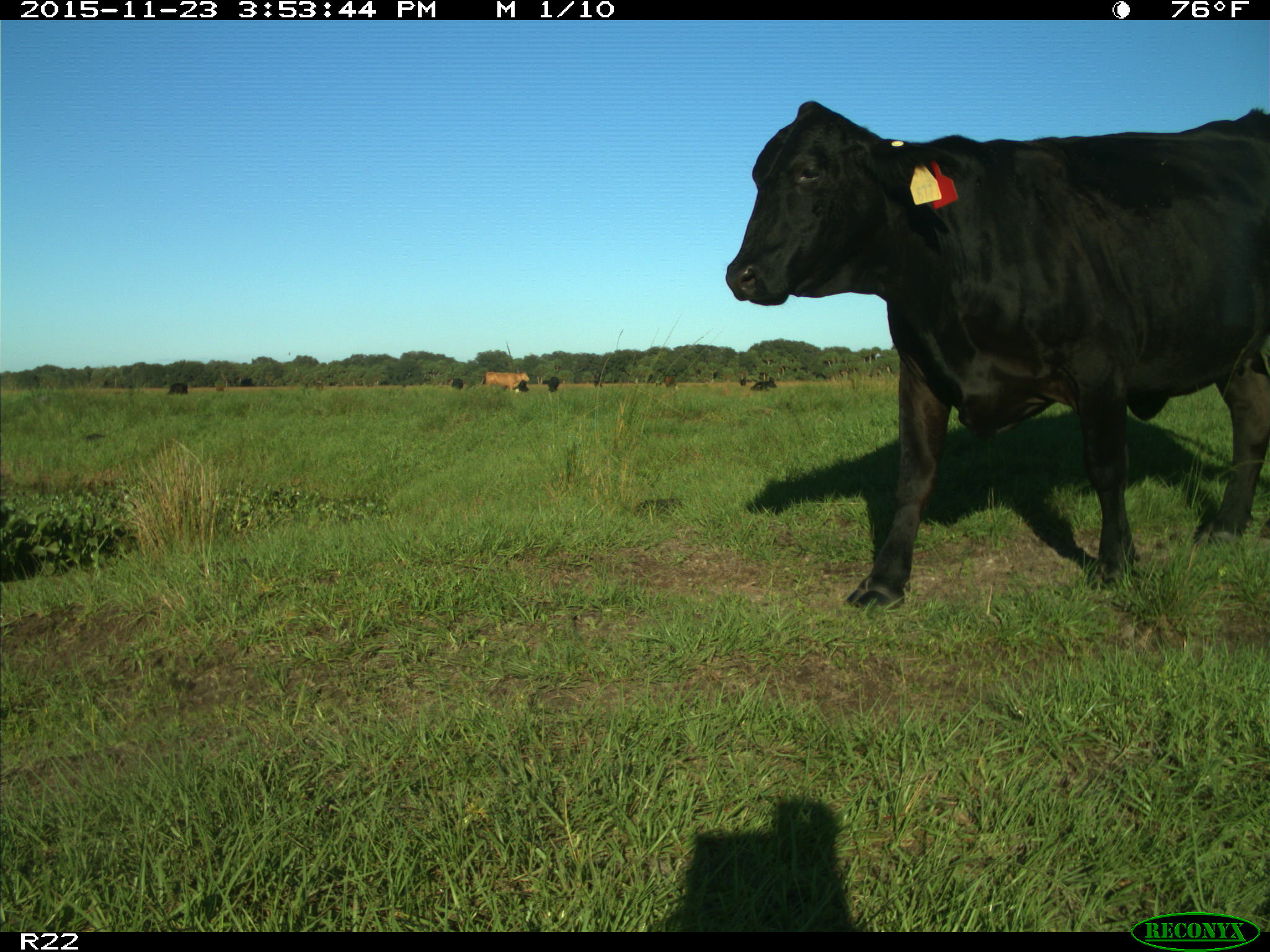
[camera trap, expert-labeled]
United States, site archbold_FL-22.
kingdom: Animalia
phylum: Chordata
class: Mammalia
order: Artiodactyla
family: Bovidae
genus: Bos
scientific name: Bos taurus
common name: domestic cow